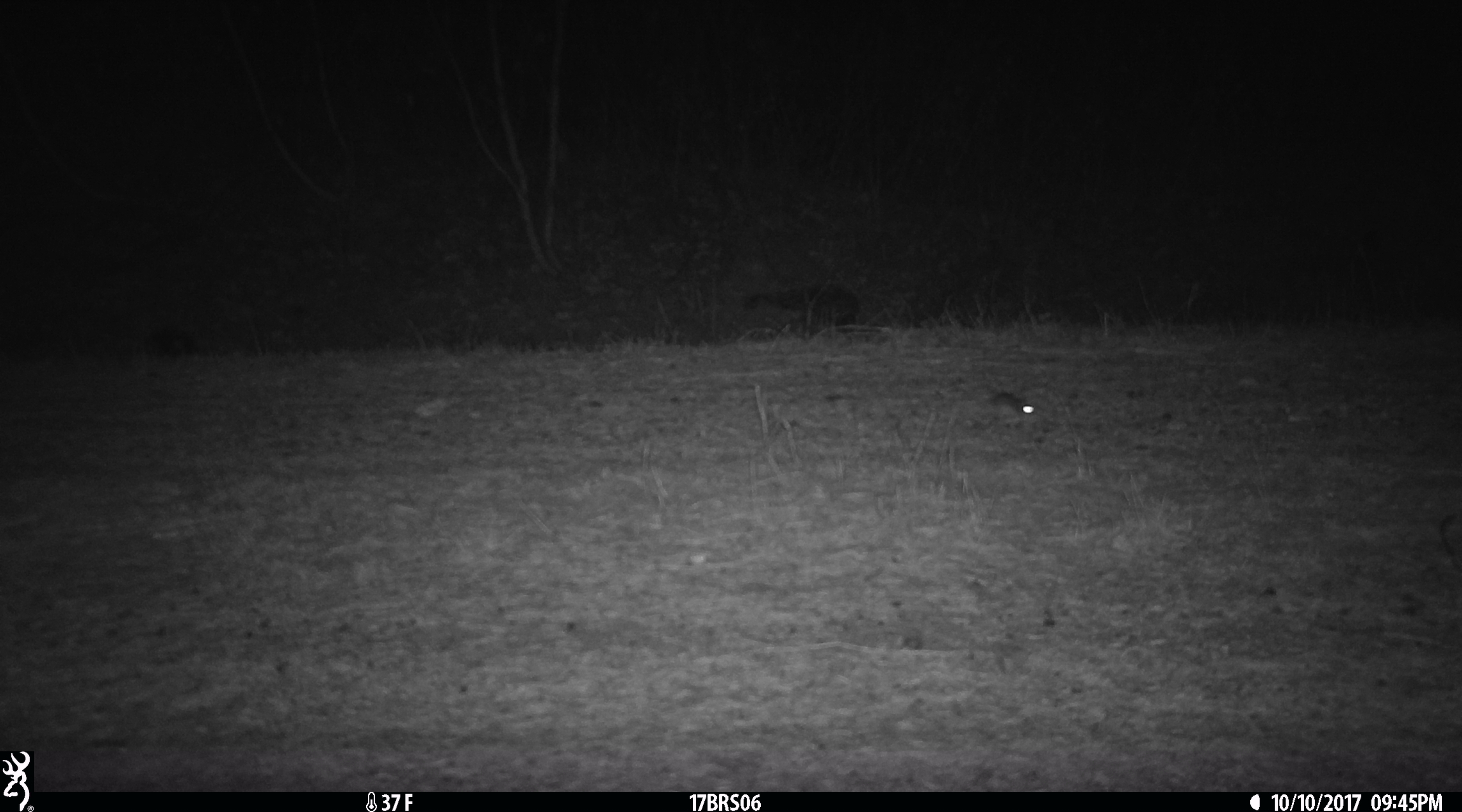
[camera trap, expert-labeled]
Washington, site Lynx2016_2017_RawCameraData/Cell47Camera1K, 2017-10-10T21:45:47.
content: unidentified animal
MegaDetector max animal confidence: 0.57